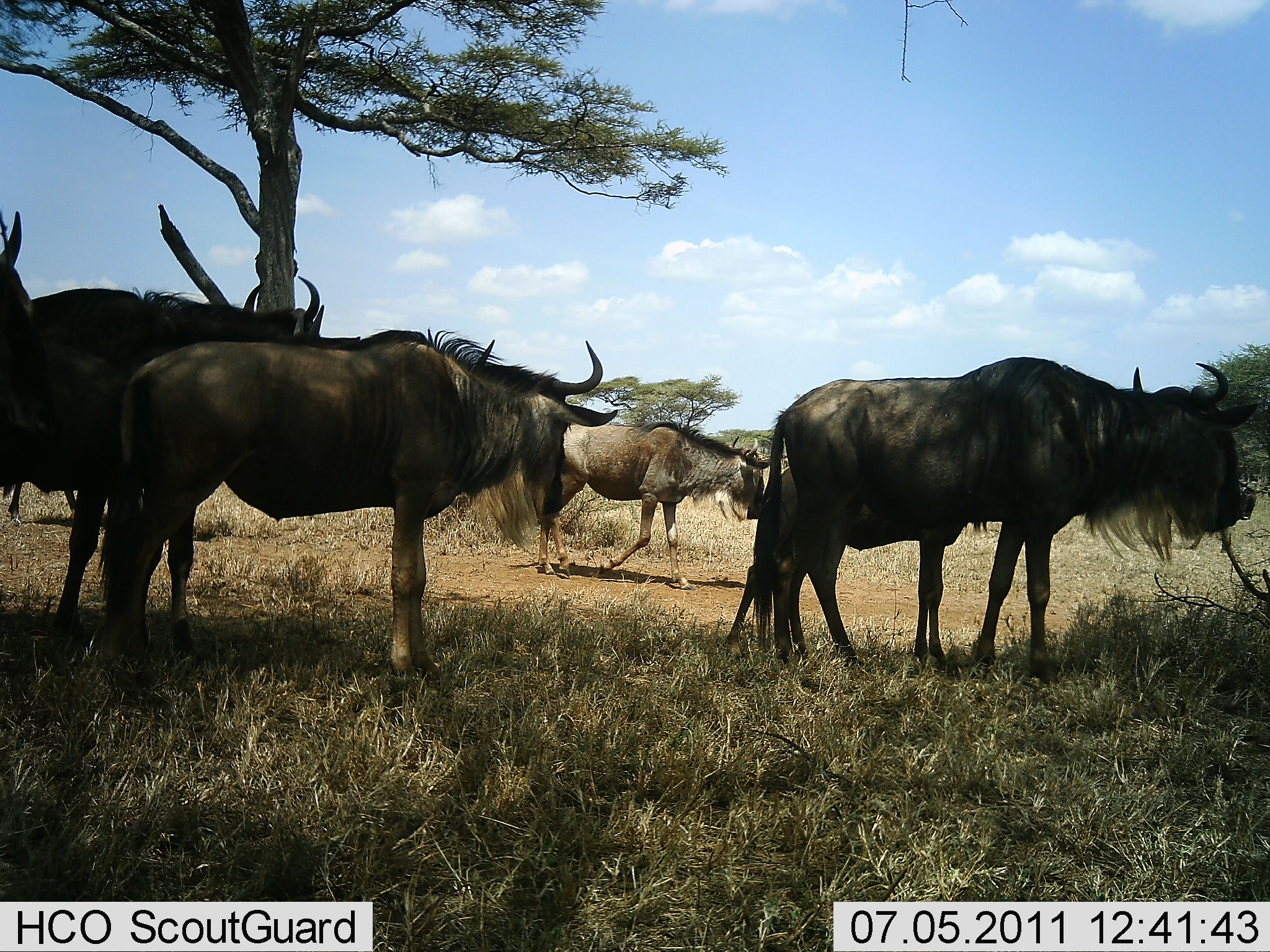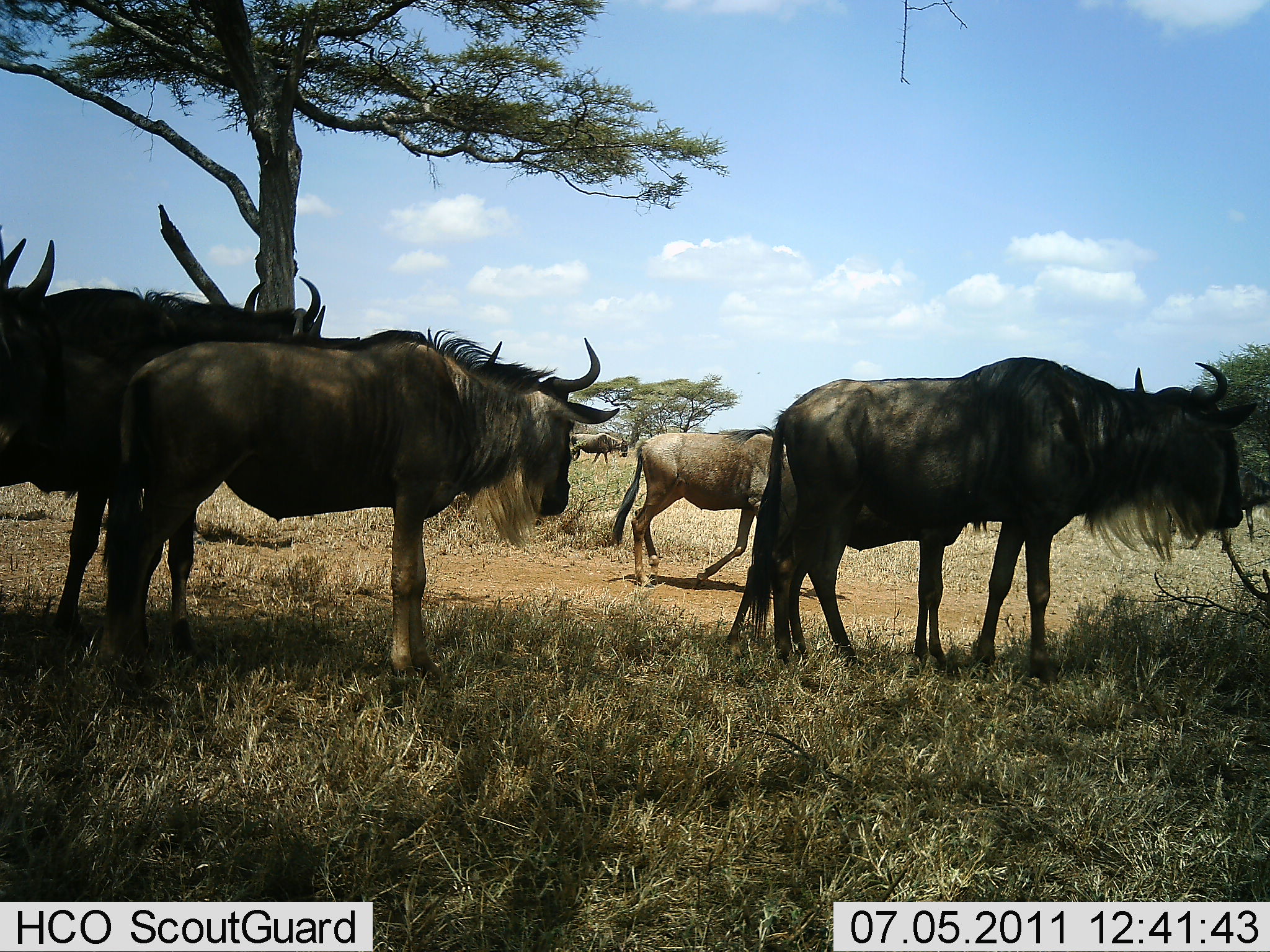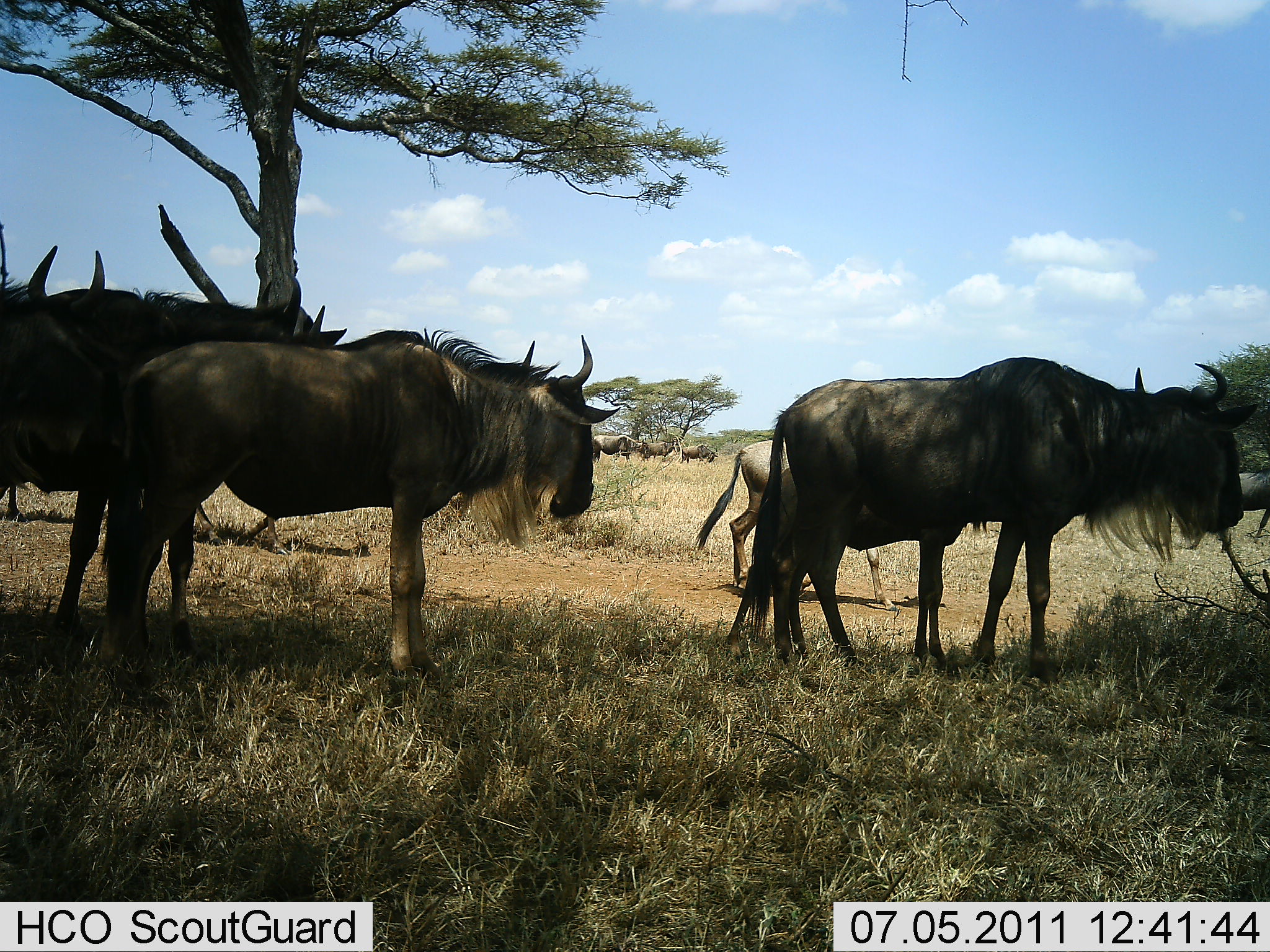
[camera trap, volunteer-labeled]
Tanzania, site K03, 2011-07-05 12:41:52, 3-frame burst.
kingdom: Animalia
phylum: Chordata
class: Mammalia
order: Artiodactyla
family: Bovidae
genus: Connochaetes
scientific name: Connochaetes taurinus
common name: blue wildebeest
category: wildebeest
Wildebeest (blue wildebeest) (Connochaetes taurinus), count 8. Behavior (volunteer vote fractions): standing 67%, resting 44%, moving 89%, interacting 11%. Young present (vote fraction): 22%. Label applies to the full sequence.